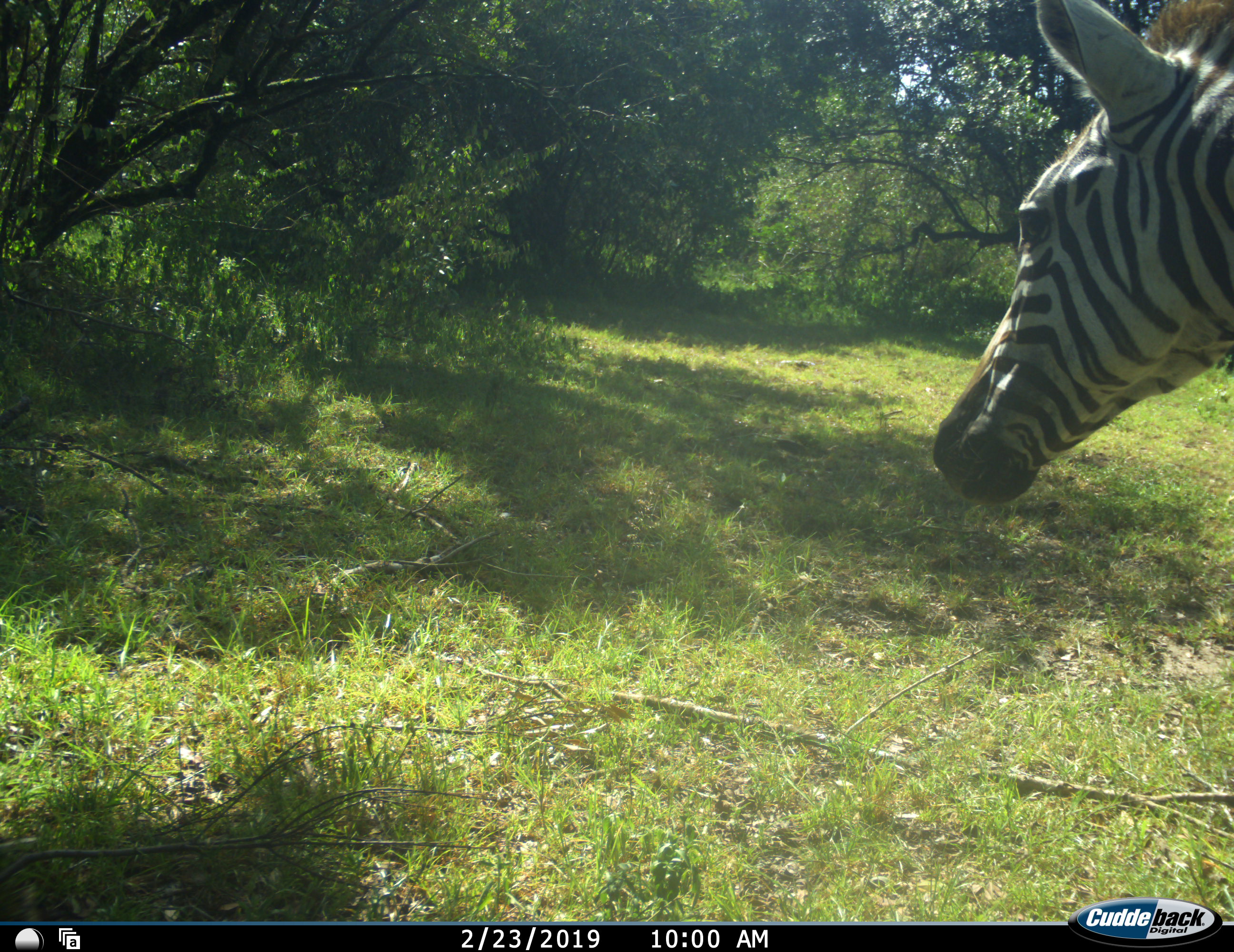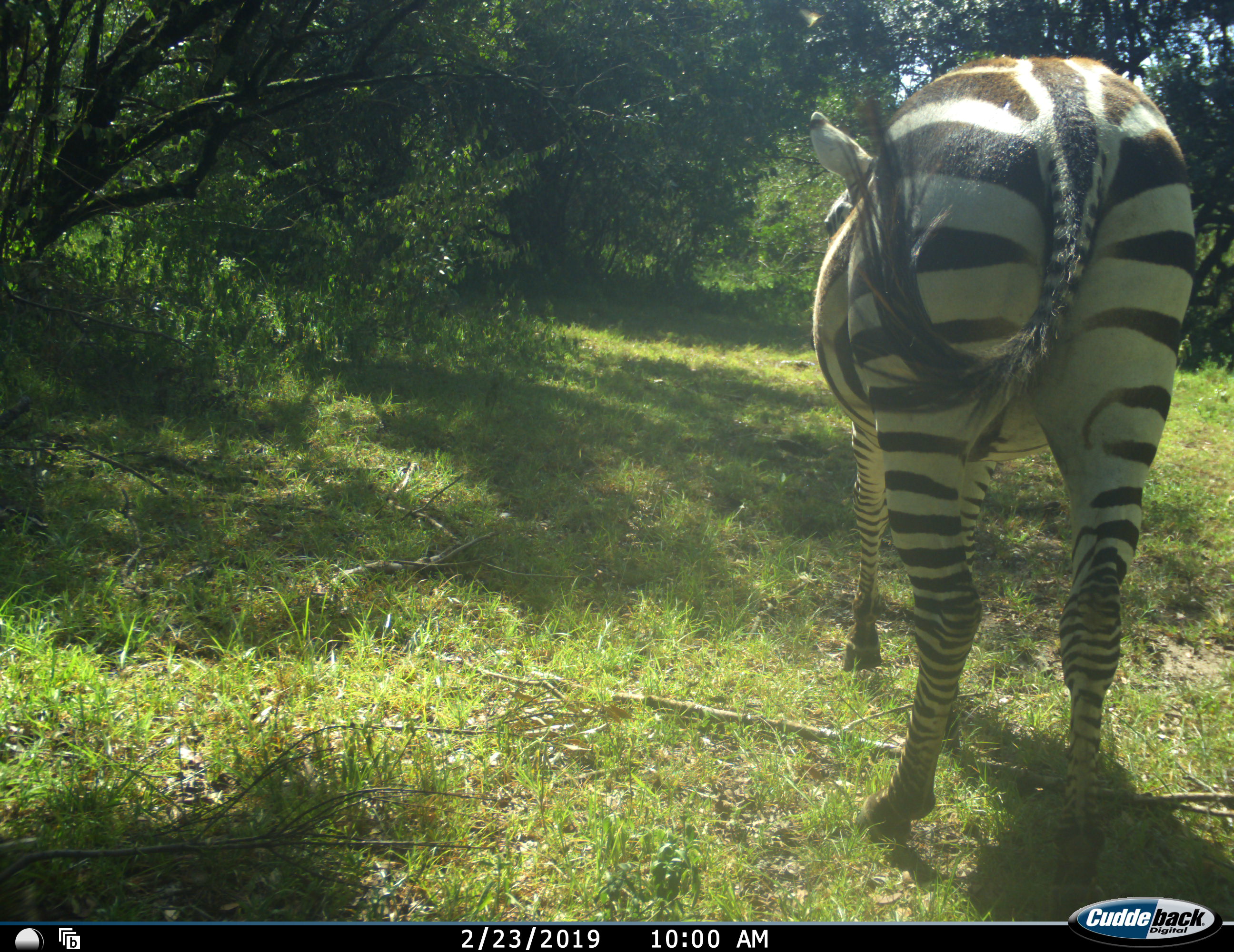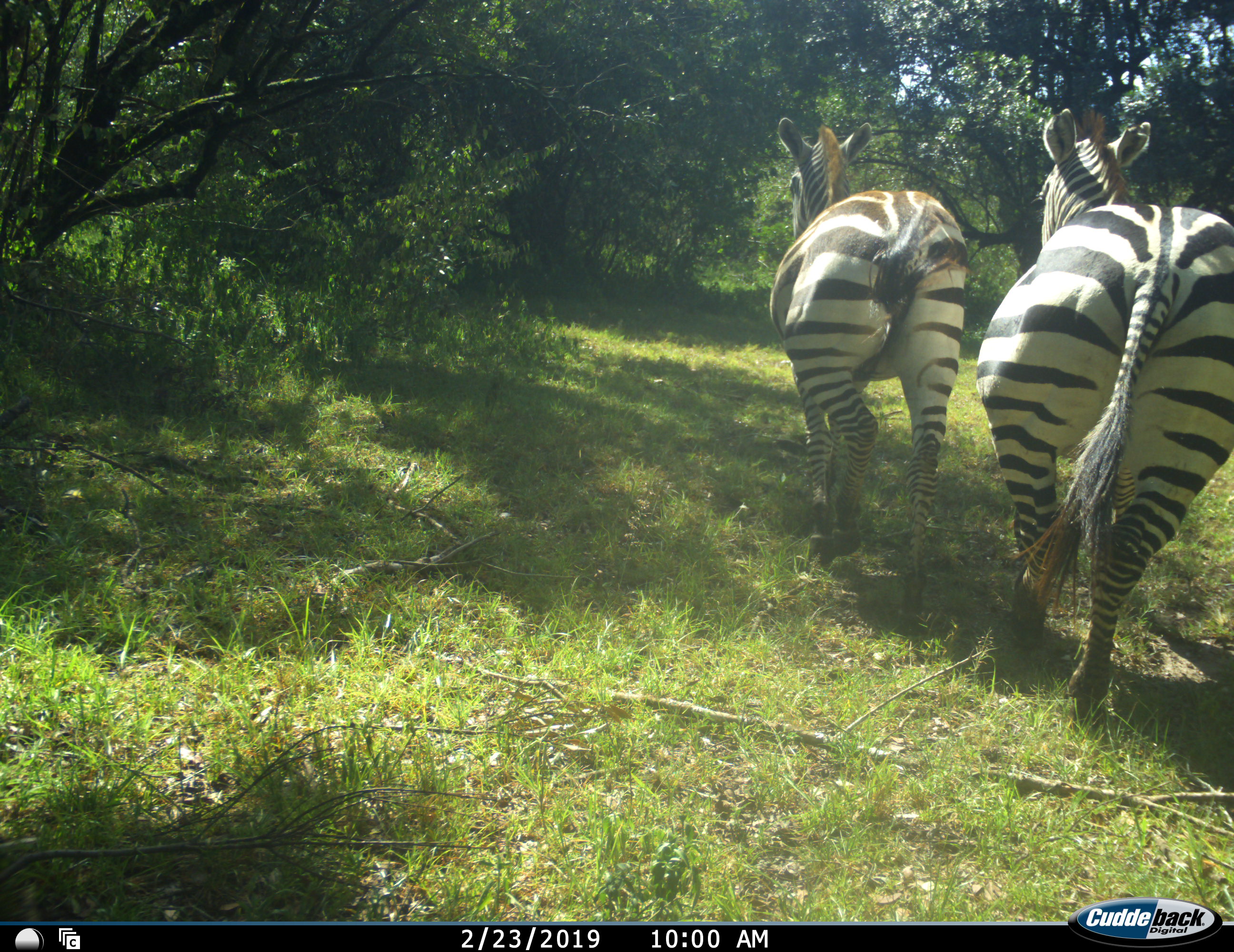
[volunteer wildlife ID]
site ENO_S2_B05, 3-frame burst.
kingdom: Animalia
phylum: Chordata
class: Mammalia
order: Perissodactyla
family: Equidae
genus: Equus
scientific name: Equus quagga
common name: plains zebra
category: zebraplains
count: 2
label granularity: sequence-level